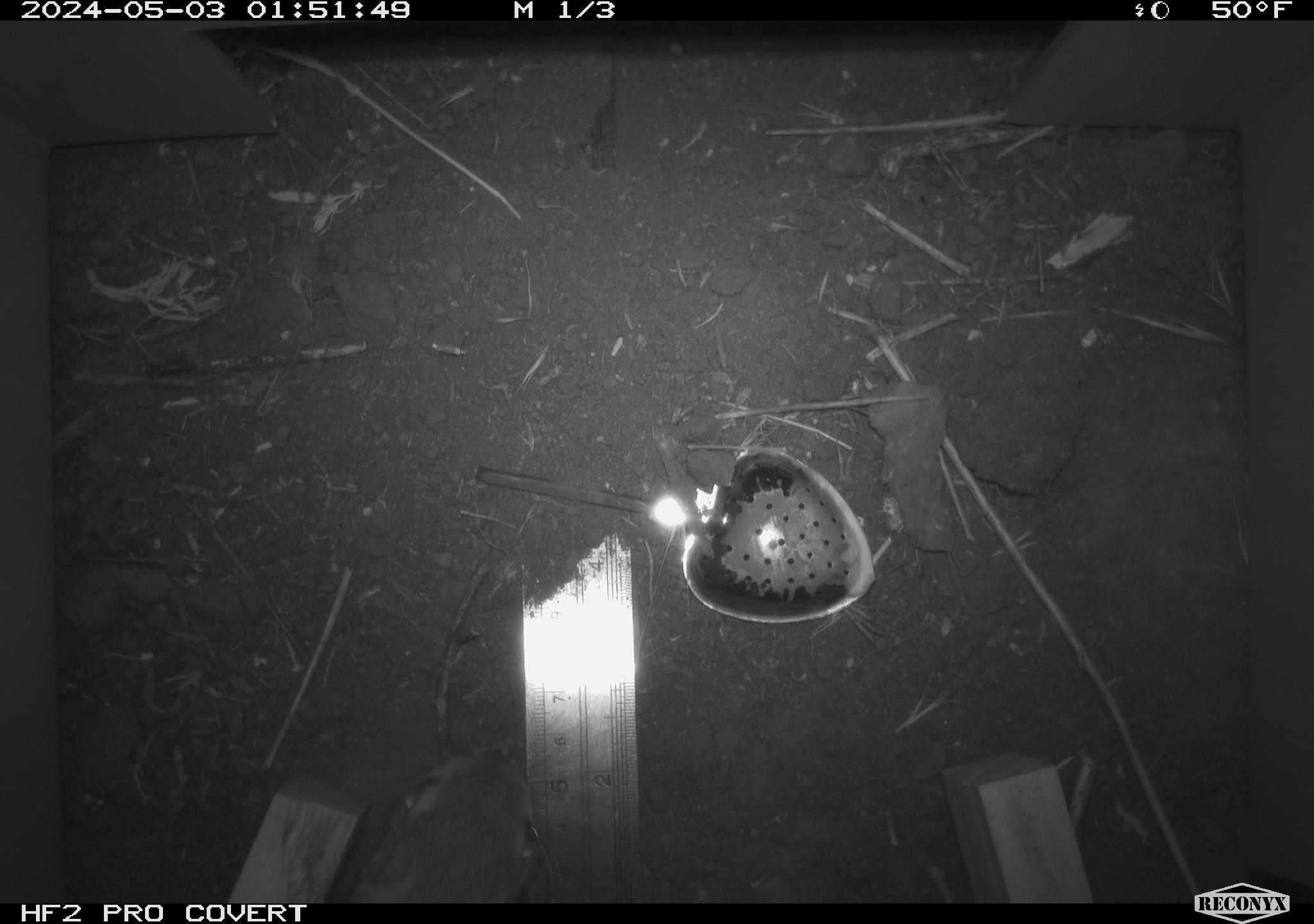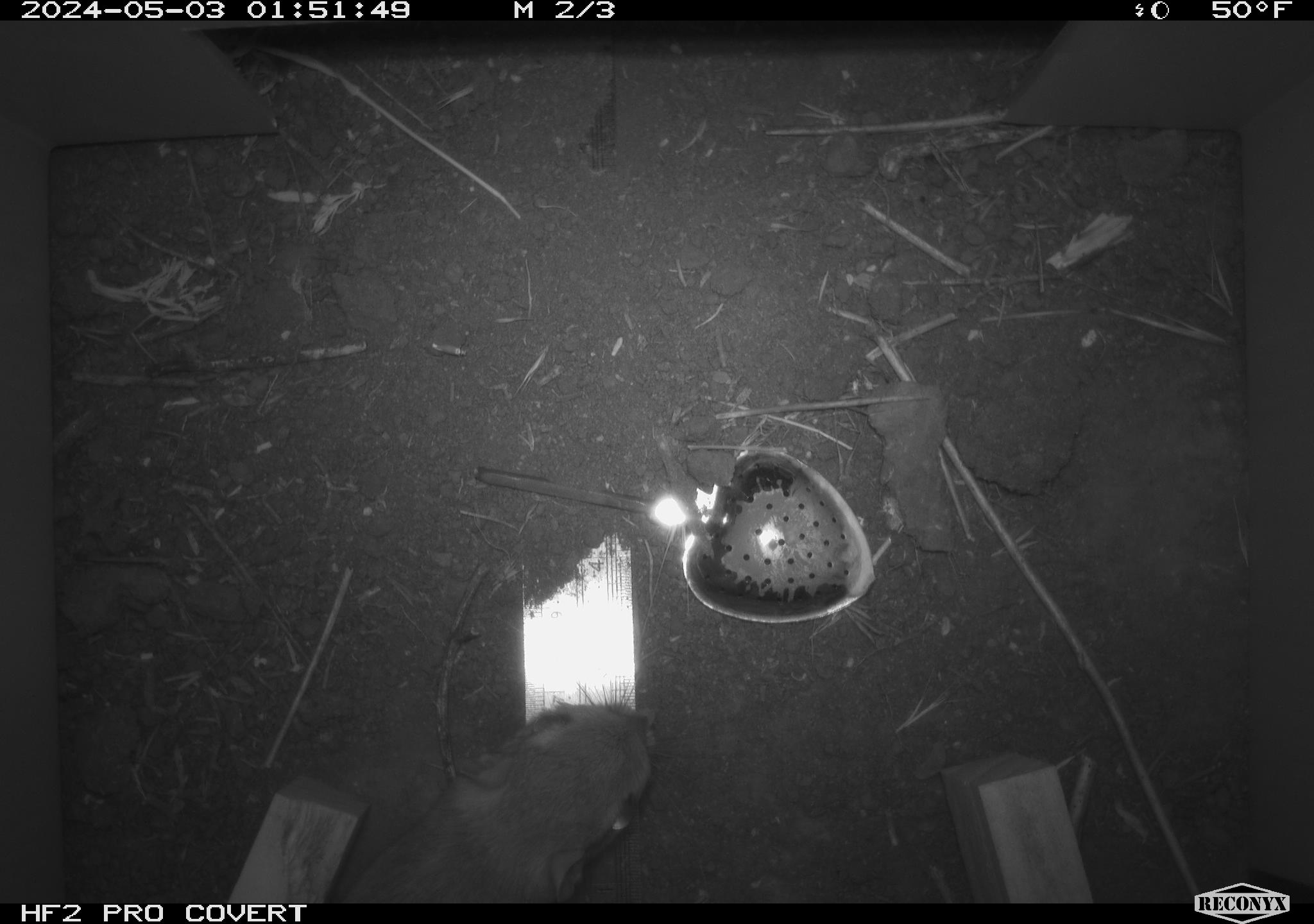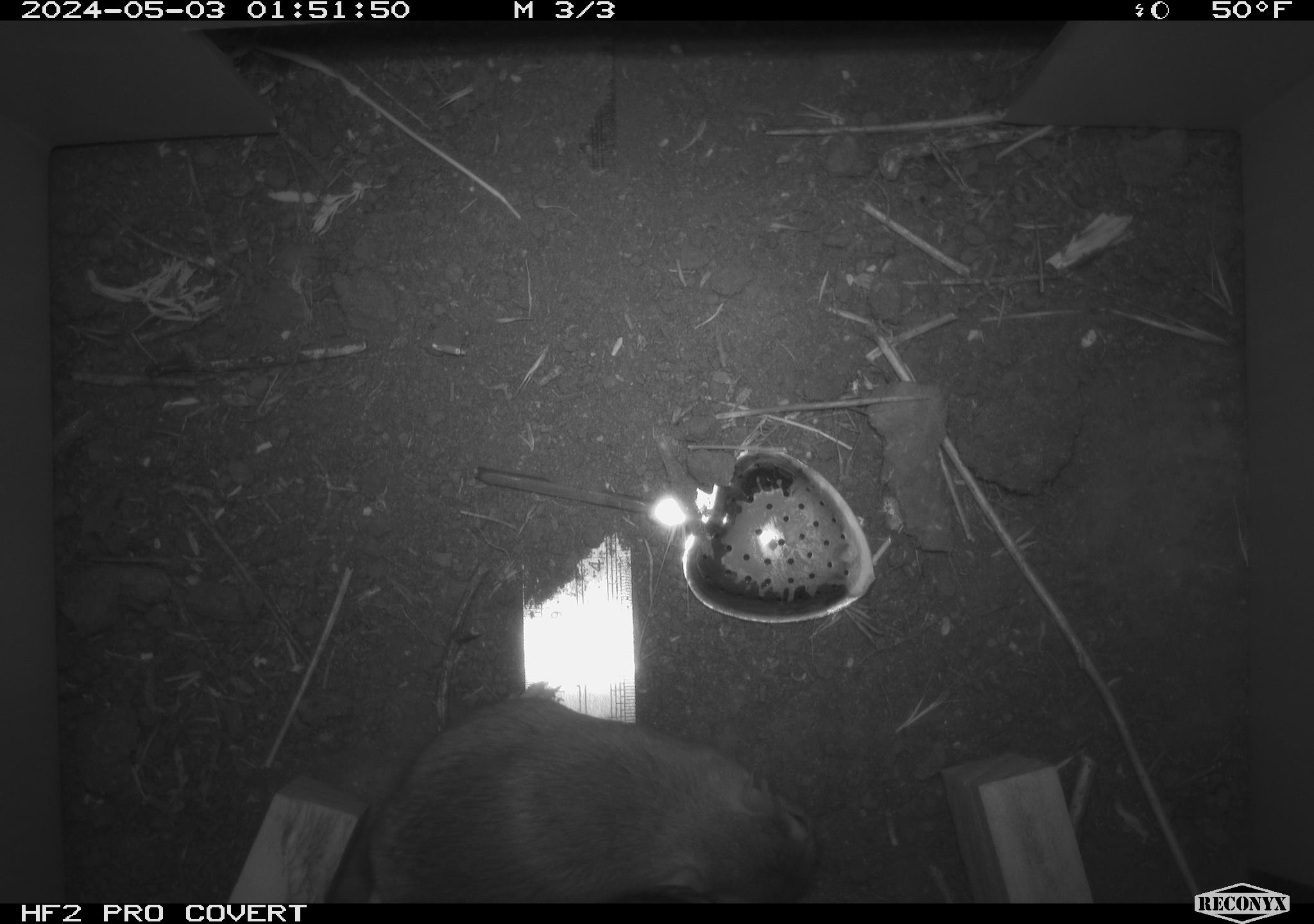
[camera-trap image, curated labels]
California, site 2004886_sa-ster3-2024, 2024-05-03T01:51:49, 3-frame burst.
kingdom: Animalia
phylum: Chordata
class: Mammalia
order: Rodentia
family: Heteromyidae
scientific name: Heteromyidae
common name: kangaroo rats and pocket mice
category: heteromyidae family